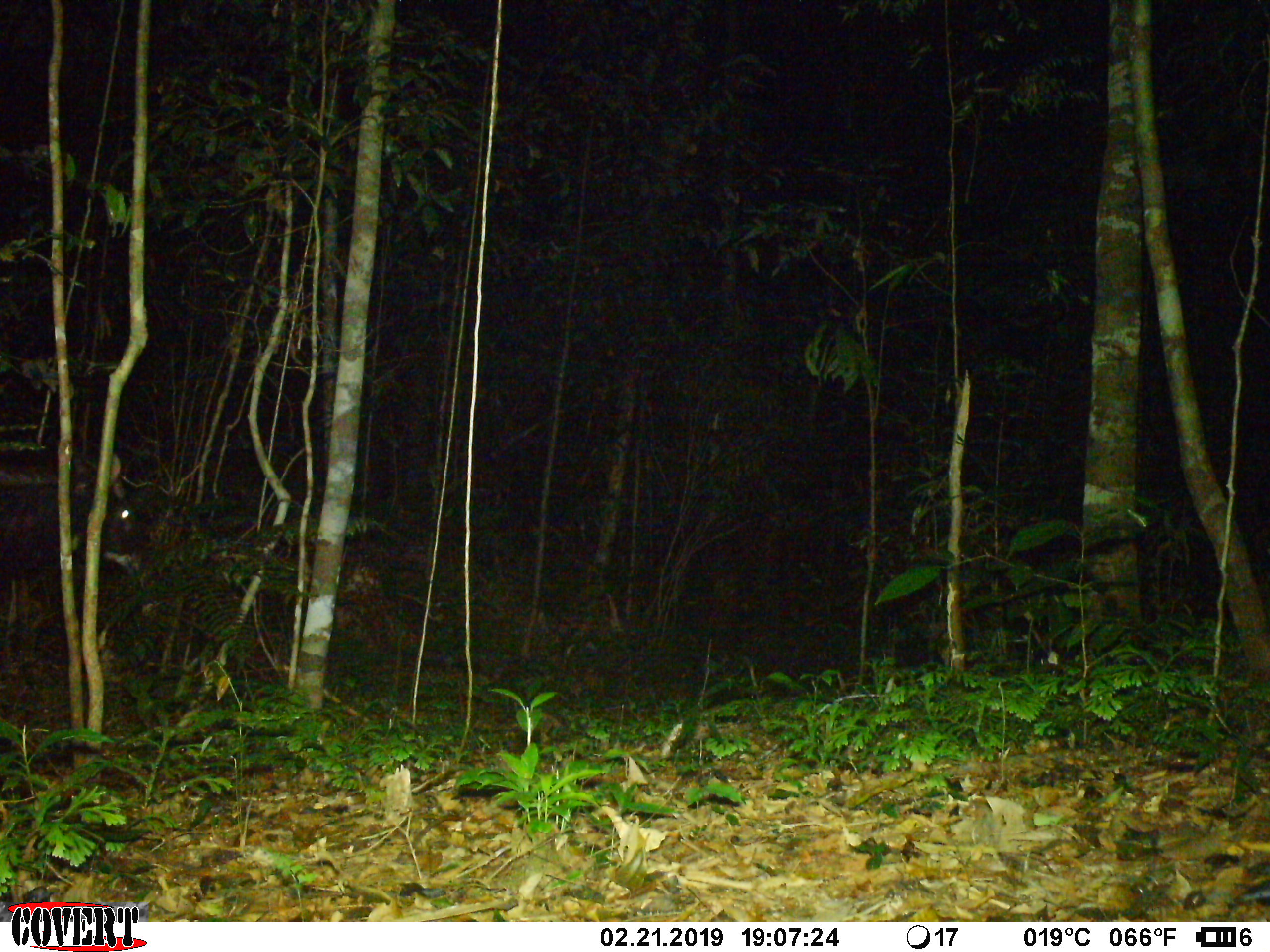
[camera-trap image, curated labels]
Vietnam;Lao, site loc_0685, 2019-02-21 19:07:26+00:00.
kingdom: Animalia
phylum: Chordata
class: Mammalia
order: Artiodactyla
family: Bovidae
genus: Capricornis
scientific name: Capricornis sumatraensis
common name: chinese serow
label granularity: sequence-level